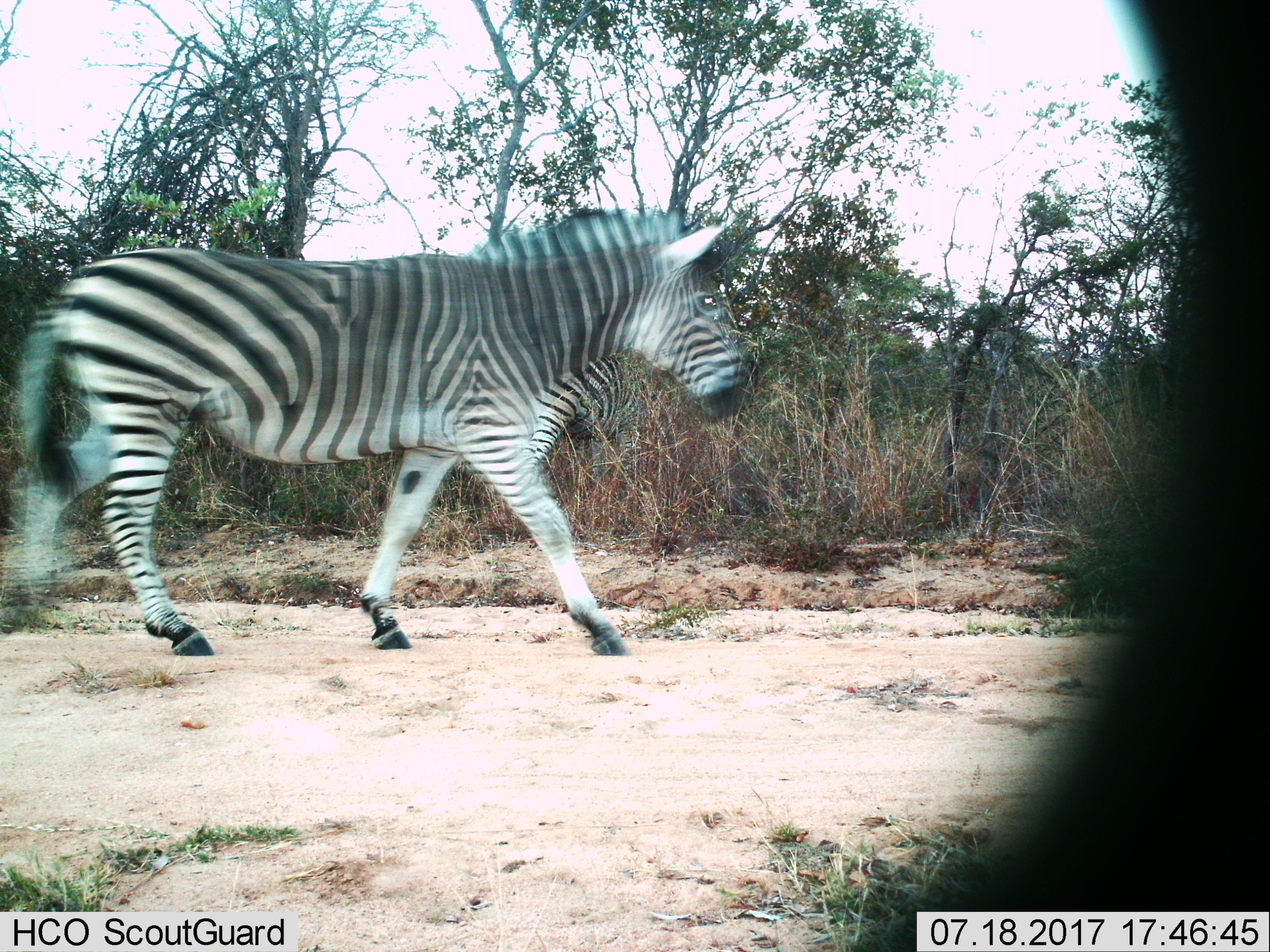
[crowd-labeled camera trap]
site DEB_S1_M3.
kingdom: Animalia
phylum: Chordata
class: Mammalia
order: Perissodactyla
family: Equidae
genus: Equus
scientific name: Equus quagga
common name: plains zebra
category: zebraplains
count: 1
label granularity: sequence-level